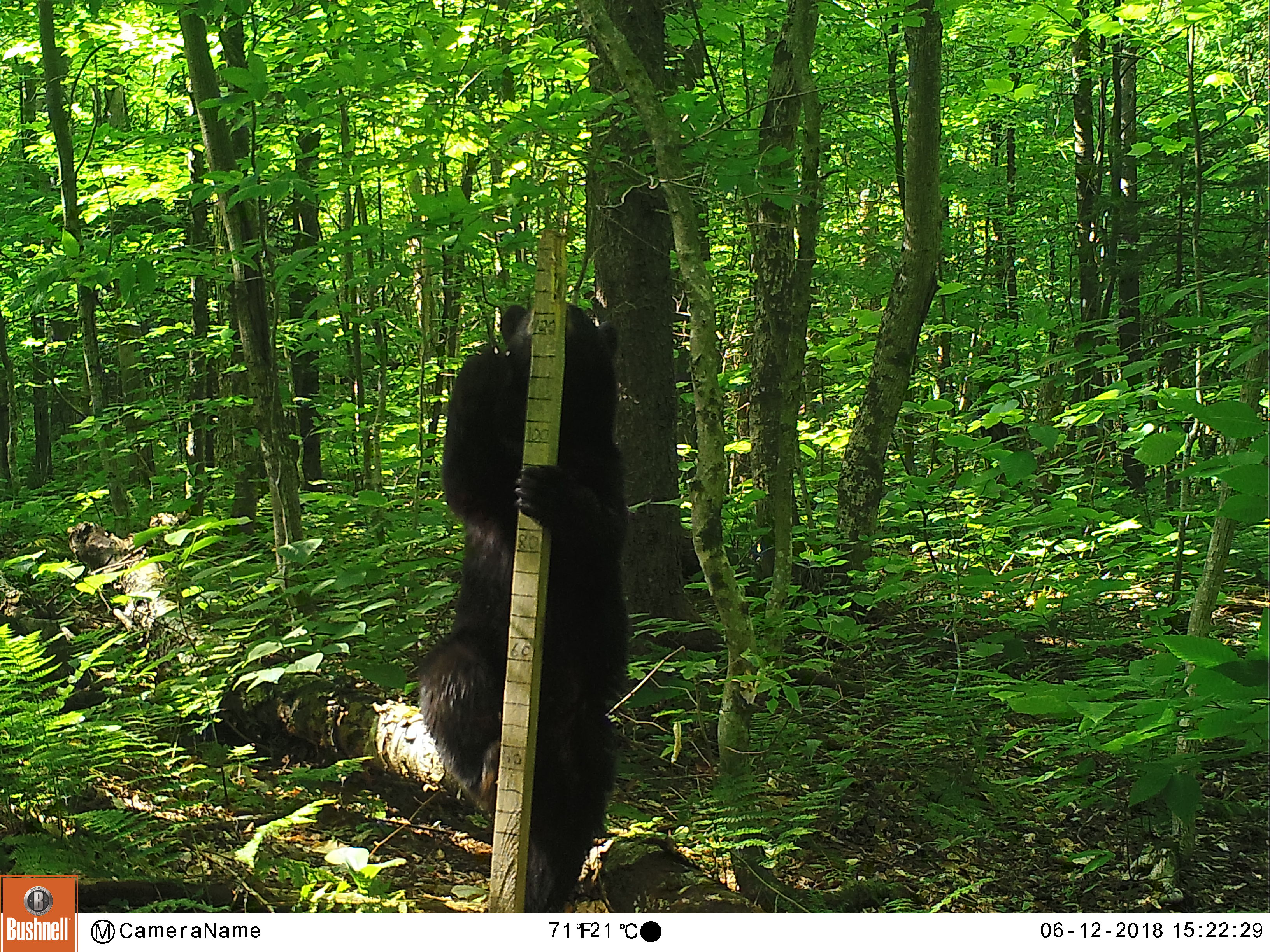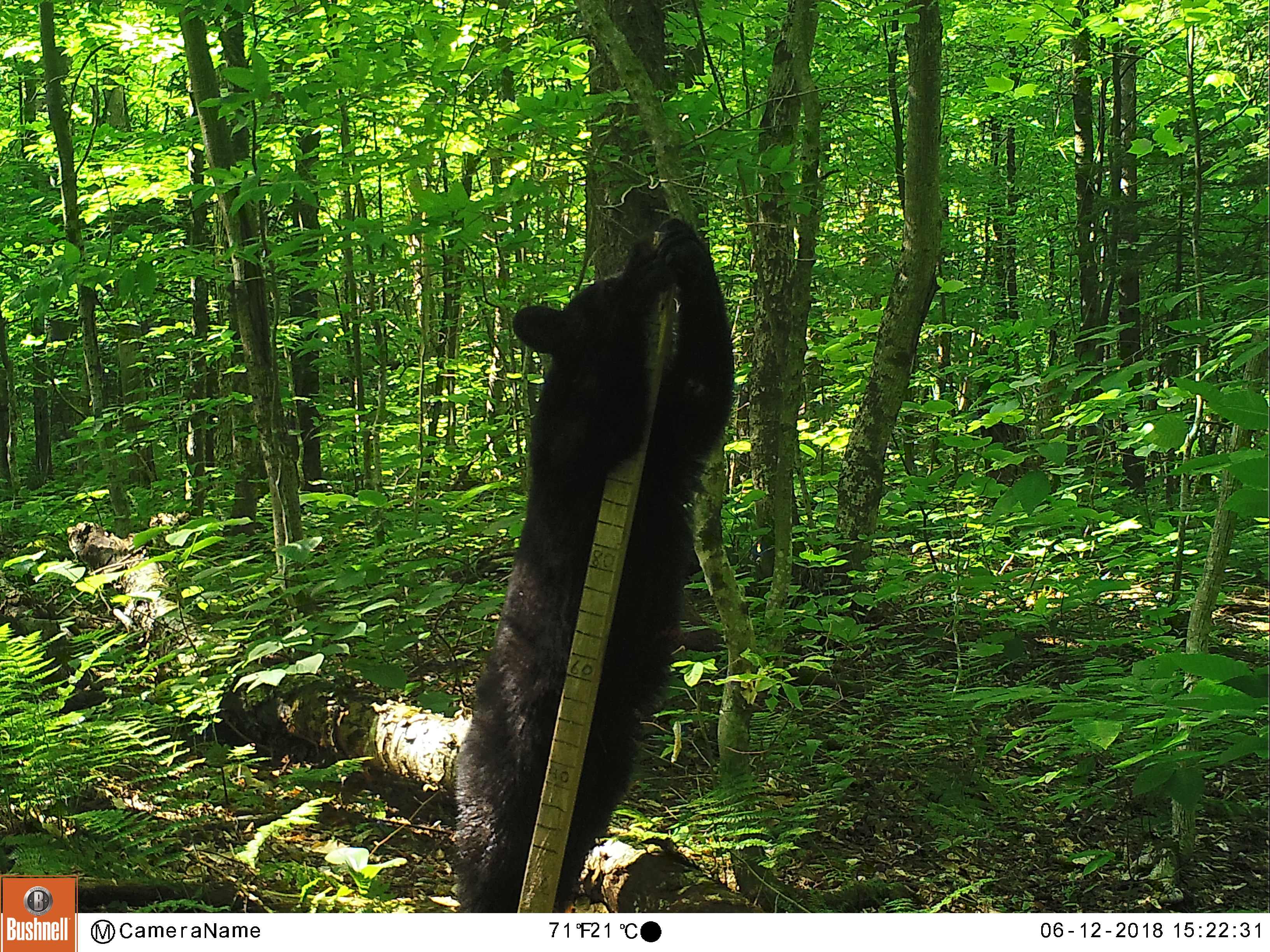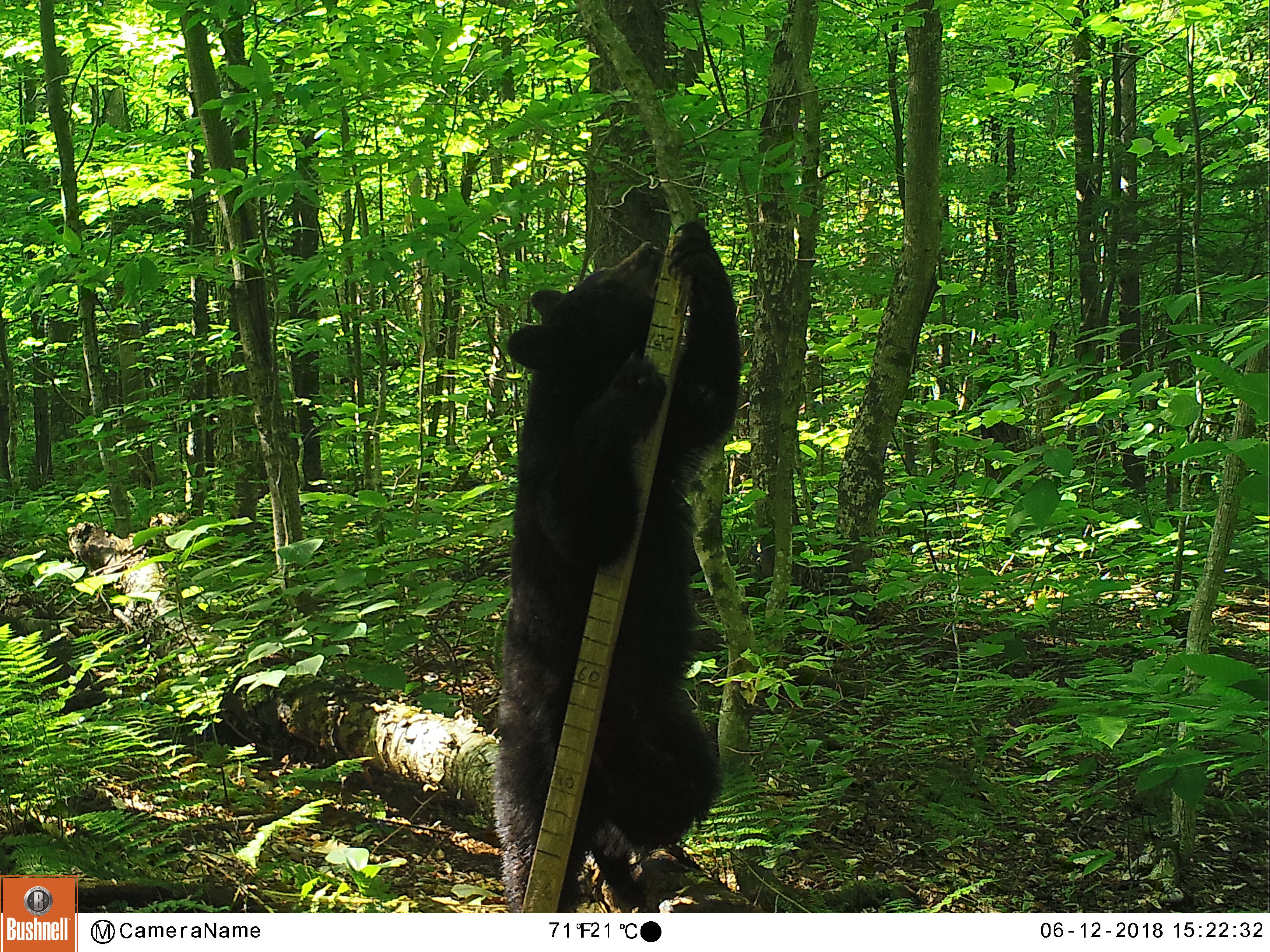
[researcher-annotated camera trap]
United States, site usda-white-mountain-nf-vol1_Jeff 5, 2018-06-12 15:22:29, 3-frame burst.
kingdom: Animalia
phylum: Chordata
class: Mammalia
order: Carnivora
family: Ursidae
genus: Ursus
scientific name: Ursus americanus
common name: black bear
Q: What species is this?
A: Black bear (Ursus americanus).